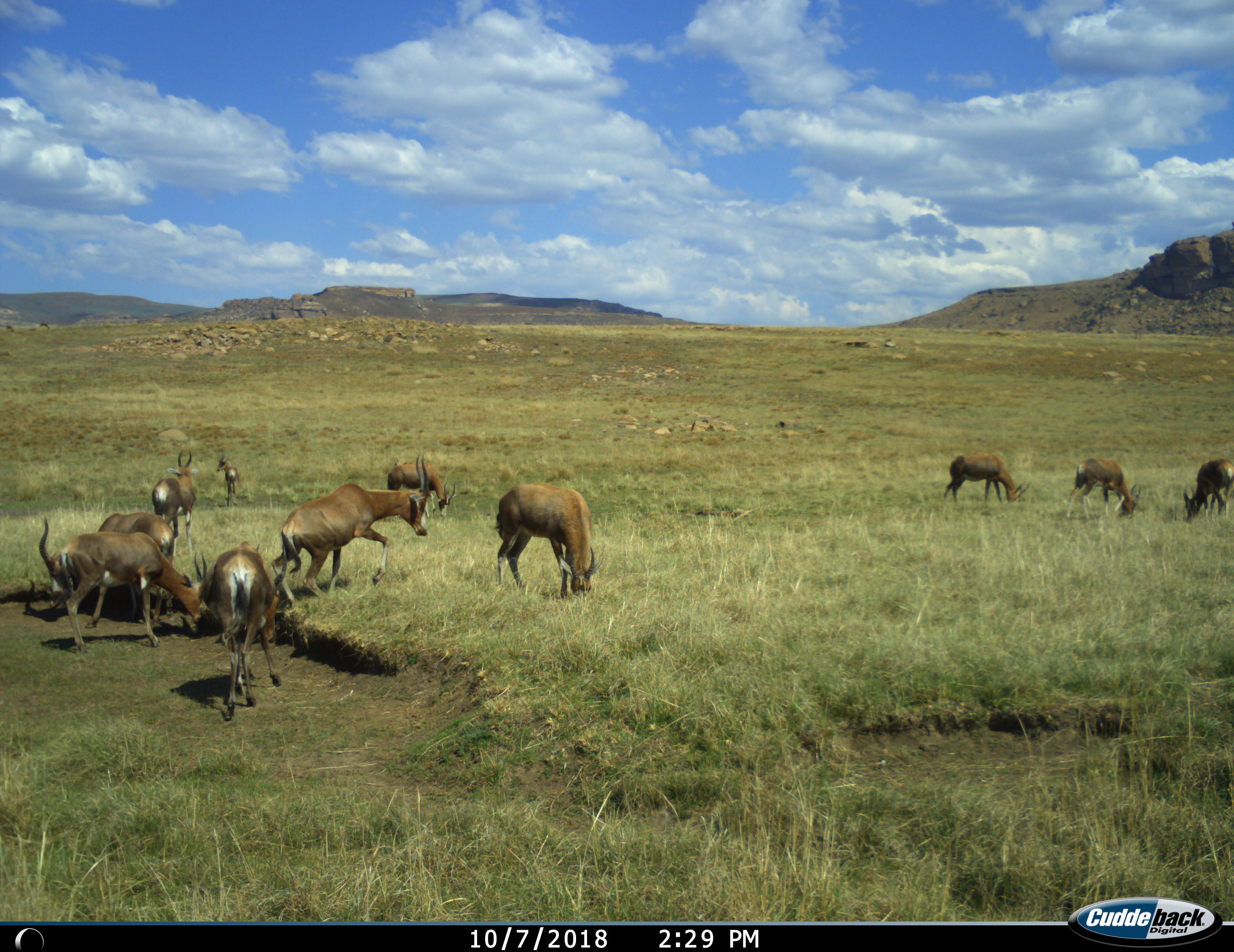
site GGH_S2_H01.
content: unidentified animal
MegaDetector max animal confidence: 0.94